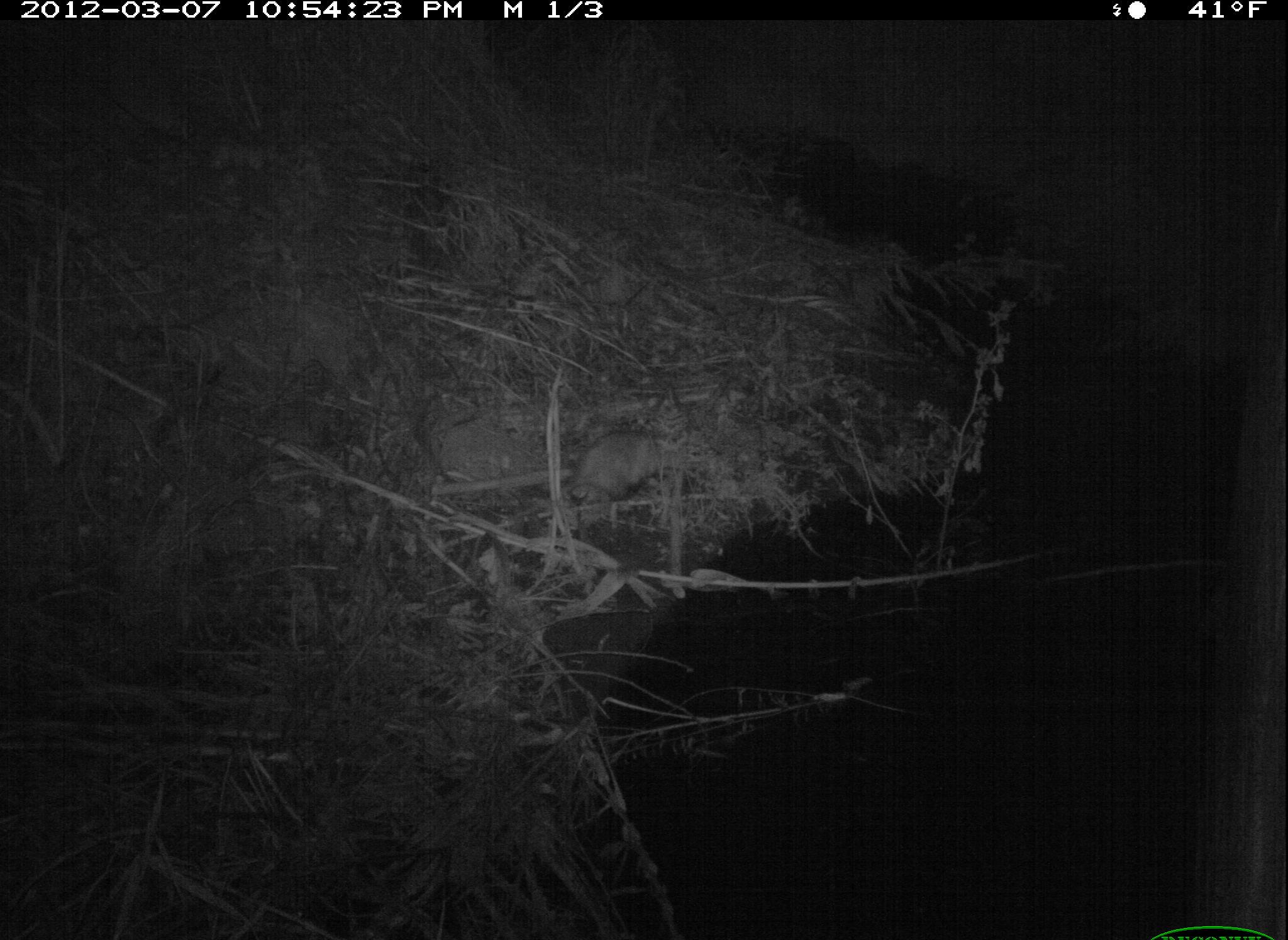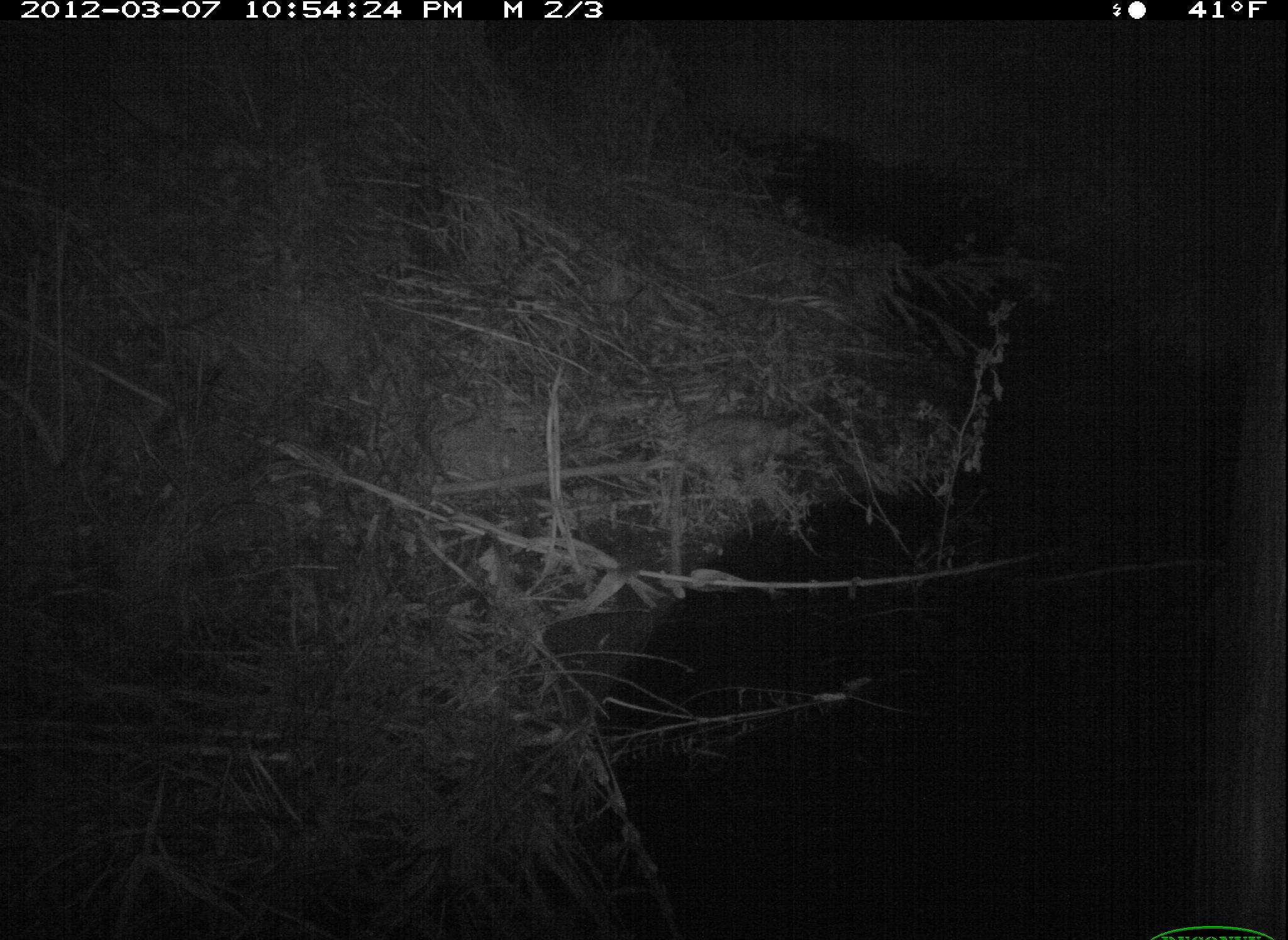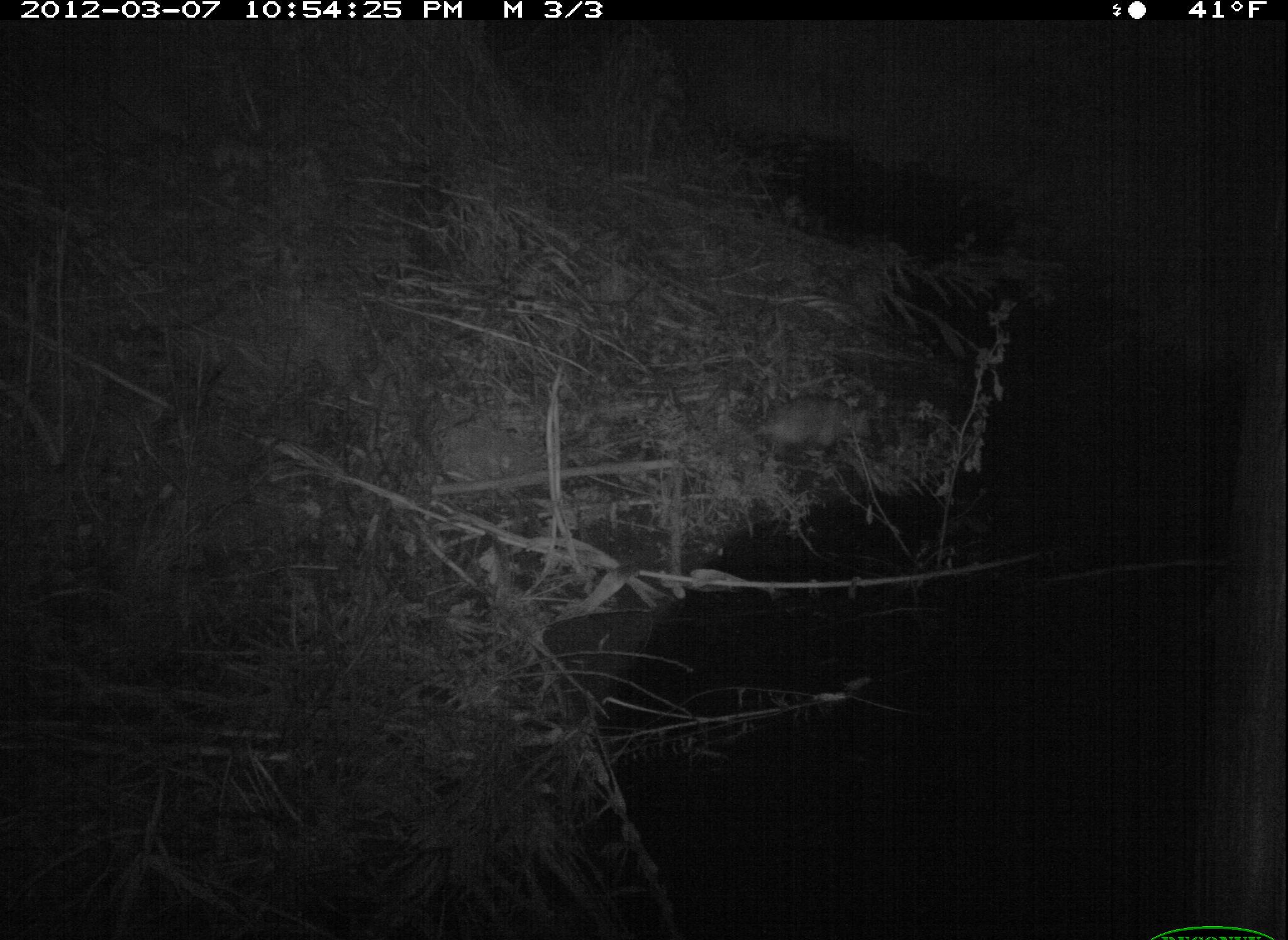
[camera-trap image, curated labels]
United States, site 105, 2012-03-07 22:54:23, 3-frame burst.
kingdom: Animalia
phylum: Chordata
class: Mammalia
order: Didelphimorphia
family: Didelphidae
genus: Didelphis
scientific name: Didelphis virginiana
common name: virginia opossum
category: opossum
Opossum (virginia opossum) (Didelphis virginiana).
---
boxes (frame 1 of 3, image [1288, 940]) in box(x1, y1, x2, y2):
opossum: box(555, 432, 684, 527)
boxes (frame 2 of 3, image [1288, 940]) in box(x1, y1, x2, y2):
opossum: box(638, 395, 902, 514)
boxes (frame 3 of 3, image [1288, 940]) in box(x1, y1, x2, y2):
opossum: box(724, 391, 898, 472)